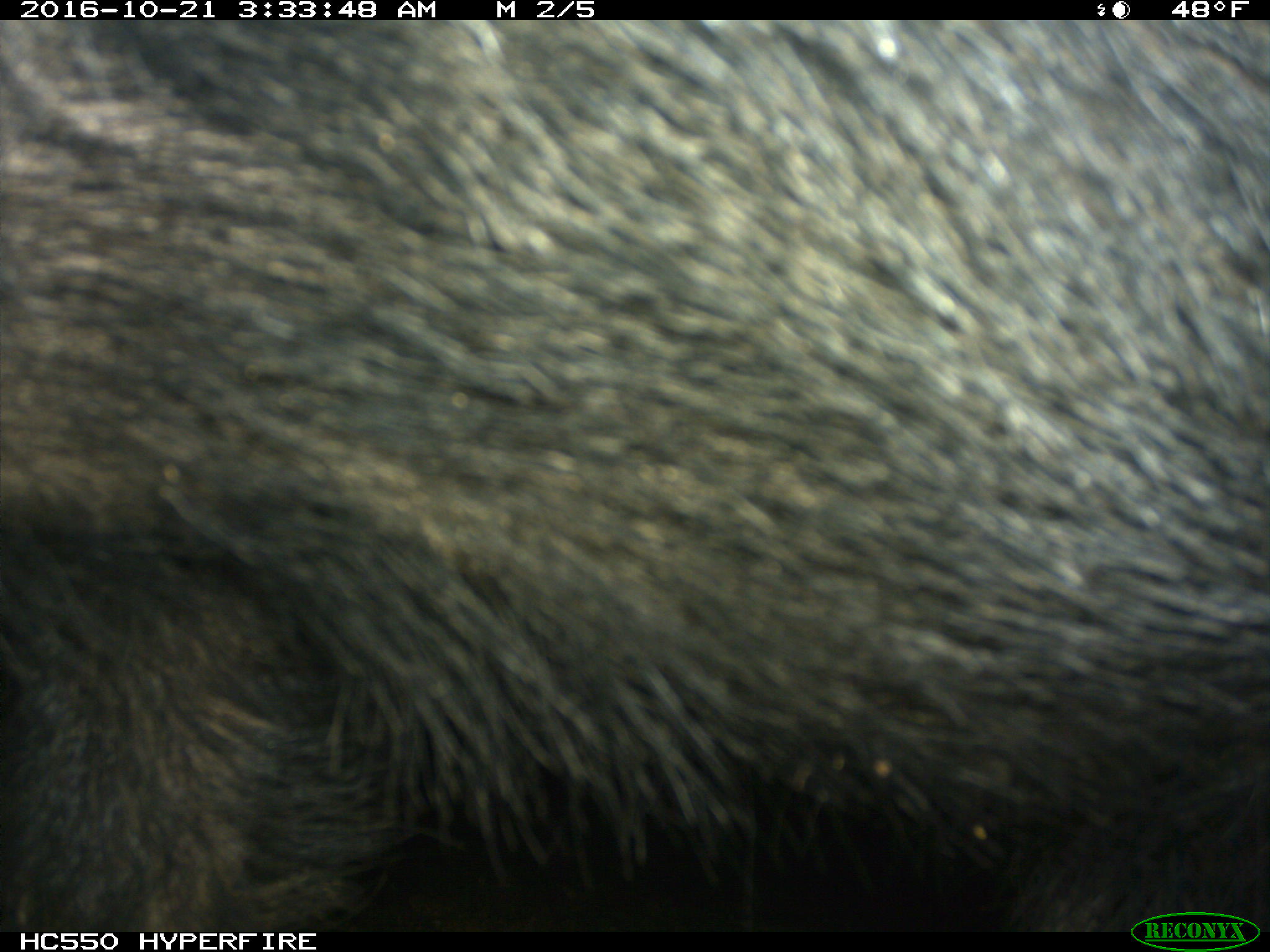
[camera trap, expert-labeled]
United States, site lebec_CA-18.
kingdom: Animalia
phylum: Chordata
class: Mammalia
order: Artiodactyla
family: Suidae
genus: Sus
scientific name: Sus scrofa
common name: wild boar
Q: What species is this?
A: Sus scrofa (wild boar).